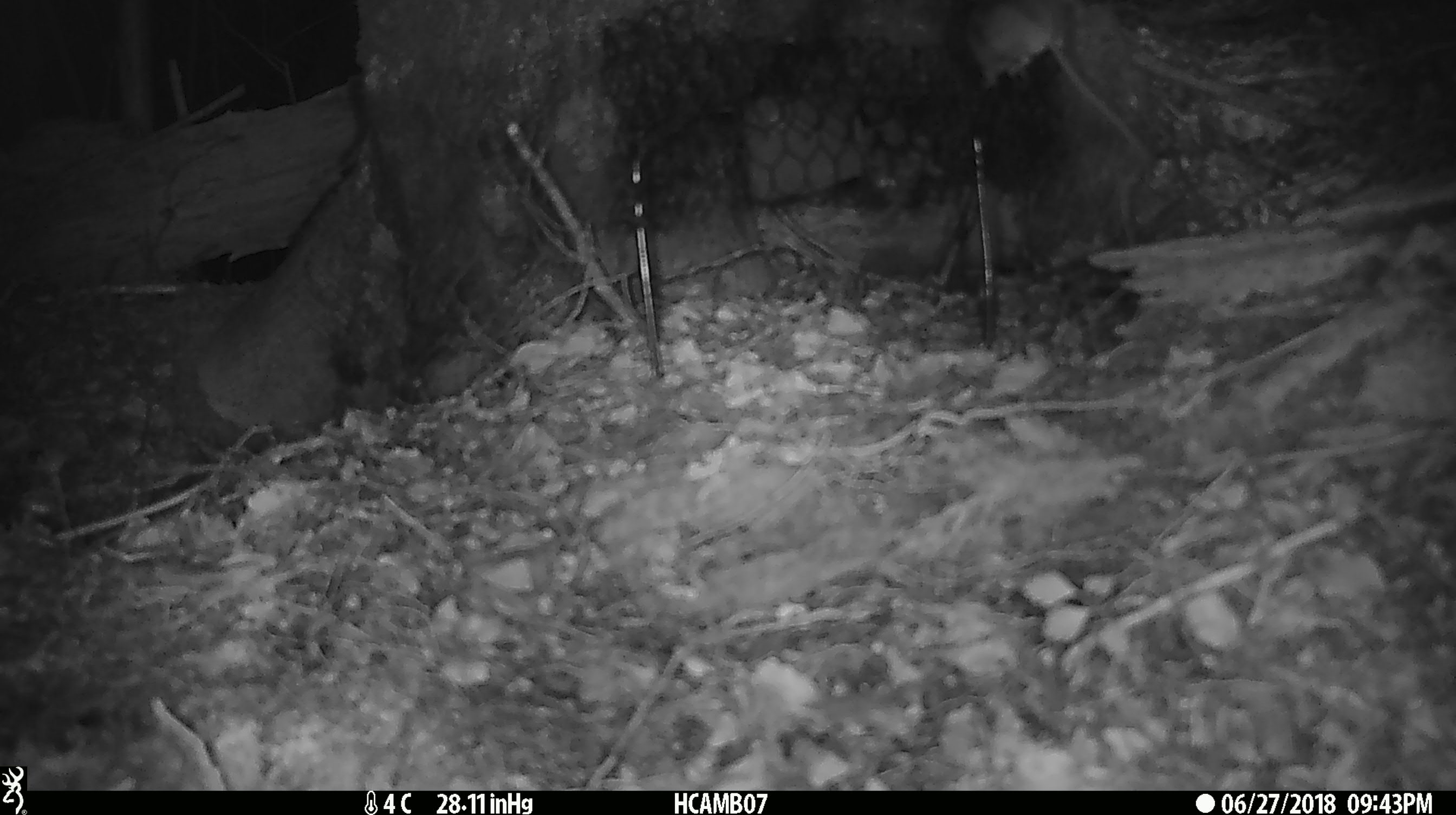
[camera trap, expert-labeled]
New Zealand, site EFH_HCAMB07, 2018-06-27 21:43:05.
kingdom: Animalia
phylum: Chordata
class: Mammalia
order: Rodentia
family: Muridae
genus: Mus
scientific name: Mus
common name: mouse